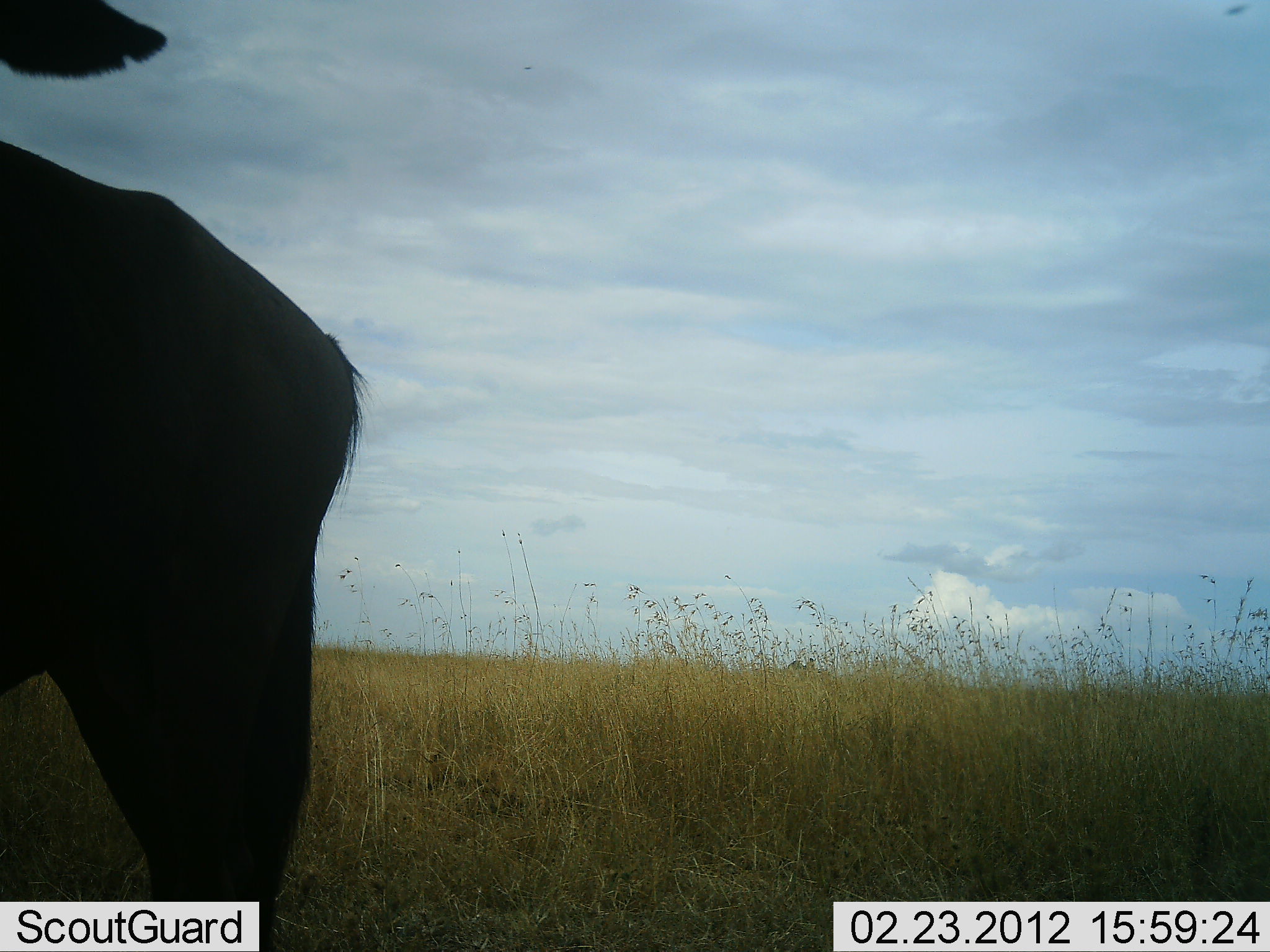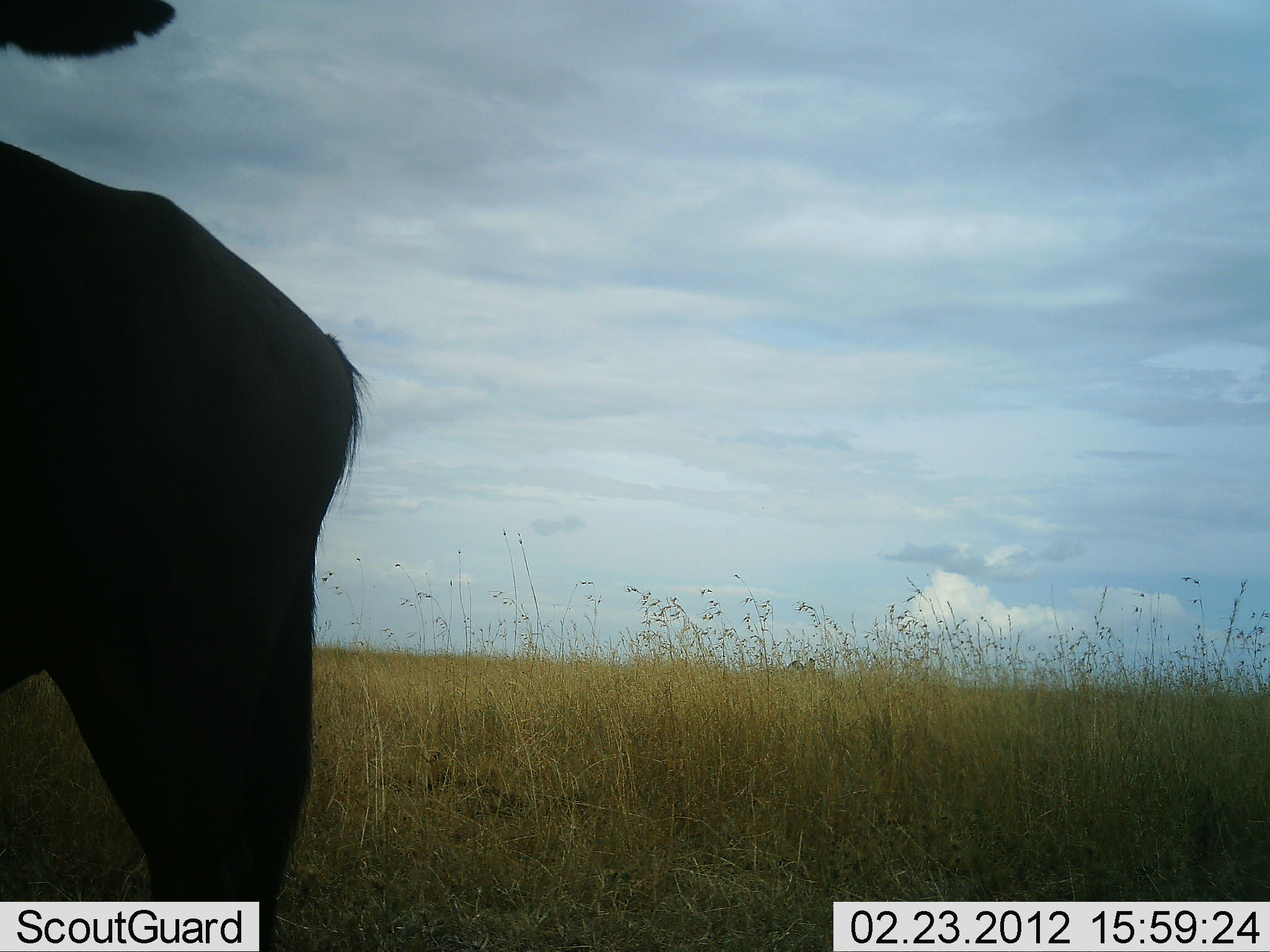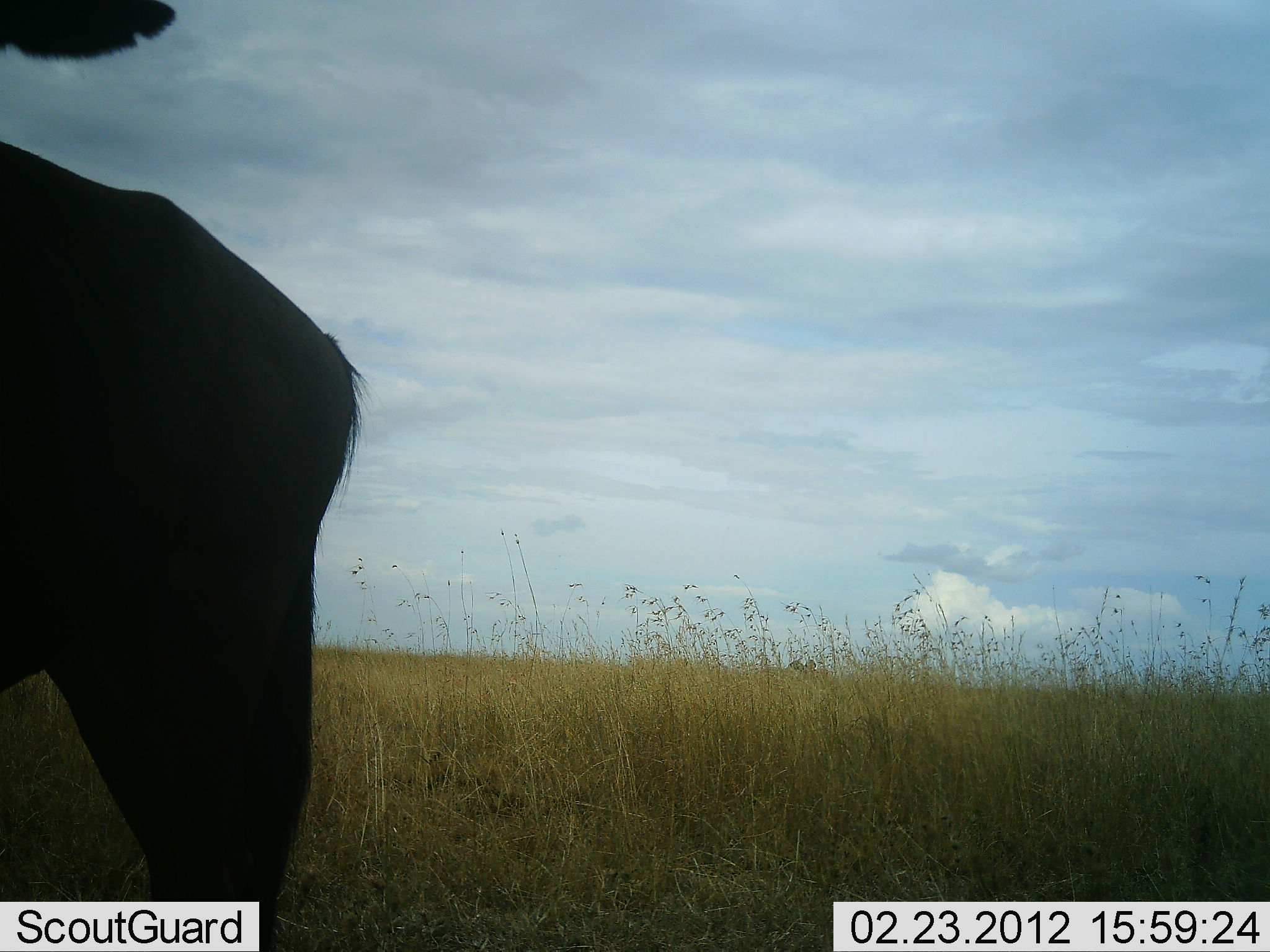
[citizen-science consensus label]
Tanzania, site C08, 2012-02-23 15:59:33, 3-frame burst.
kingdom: Animalia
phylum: Chordata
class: Mammalia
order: Artiodactyla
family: Bovidae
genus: Connochaetes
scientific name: Connochaetes taurinus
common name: blue wildebeest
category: wildebeest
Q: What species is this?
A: Wildebeest (blue wildebeest) (Connochaetes taurinus).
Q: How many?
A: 1.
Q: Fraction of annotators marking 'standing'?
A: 100%.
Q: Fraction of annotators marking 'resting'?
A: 0%.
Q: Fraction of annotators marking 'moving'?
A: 0%.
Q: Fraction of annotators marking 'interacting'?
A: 0%.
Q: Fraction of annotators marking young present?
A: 0%.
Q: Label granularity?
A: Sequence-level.